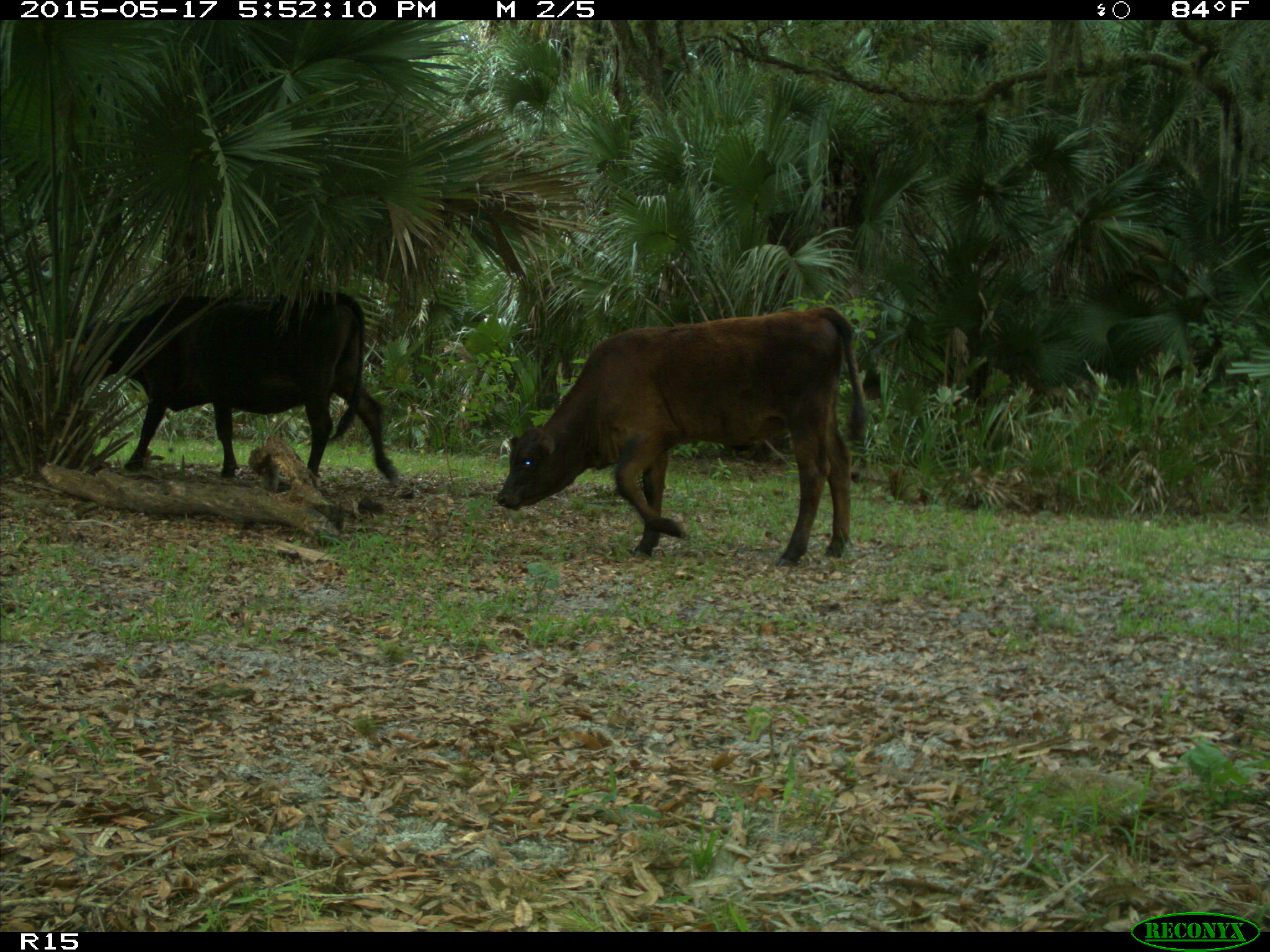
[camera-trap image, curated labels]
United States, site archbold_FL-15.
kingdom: Animalia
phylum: Chordata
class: Mammalia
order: Artiodactyla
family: Bovidae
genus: Bos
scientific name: Bos taurus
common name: domestic cow